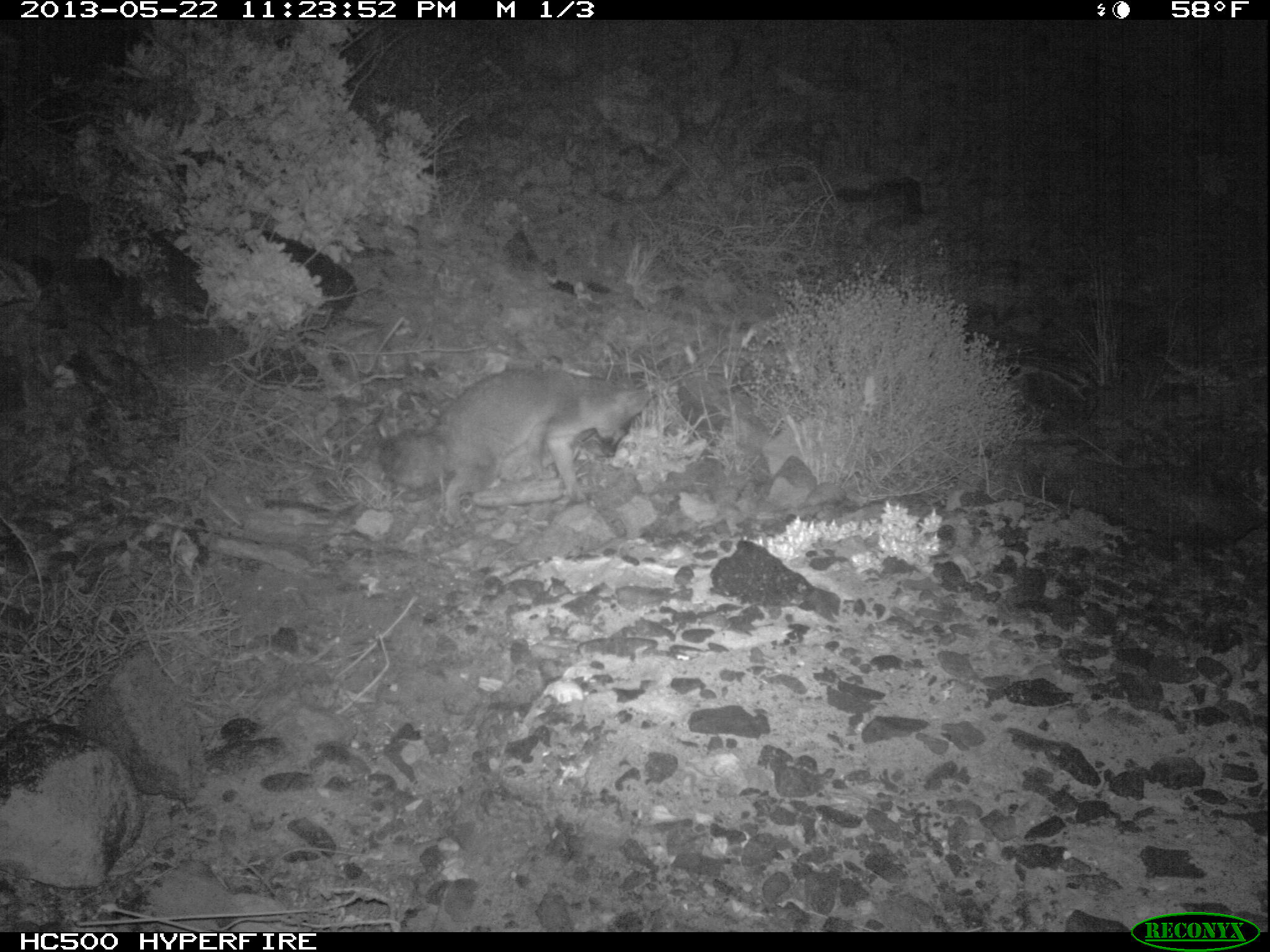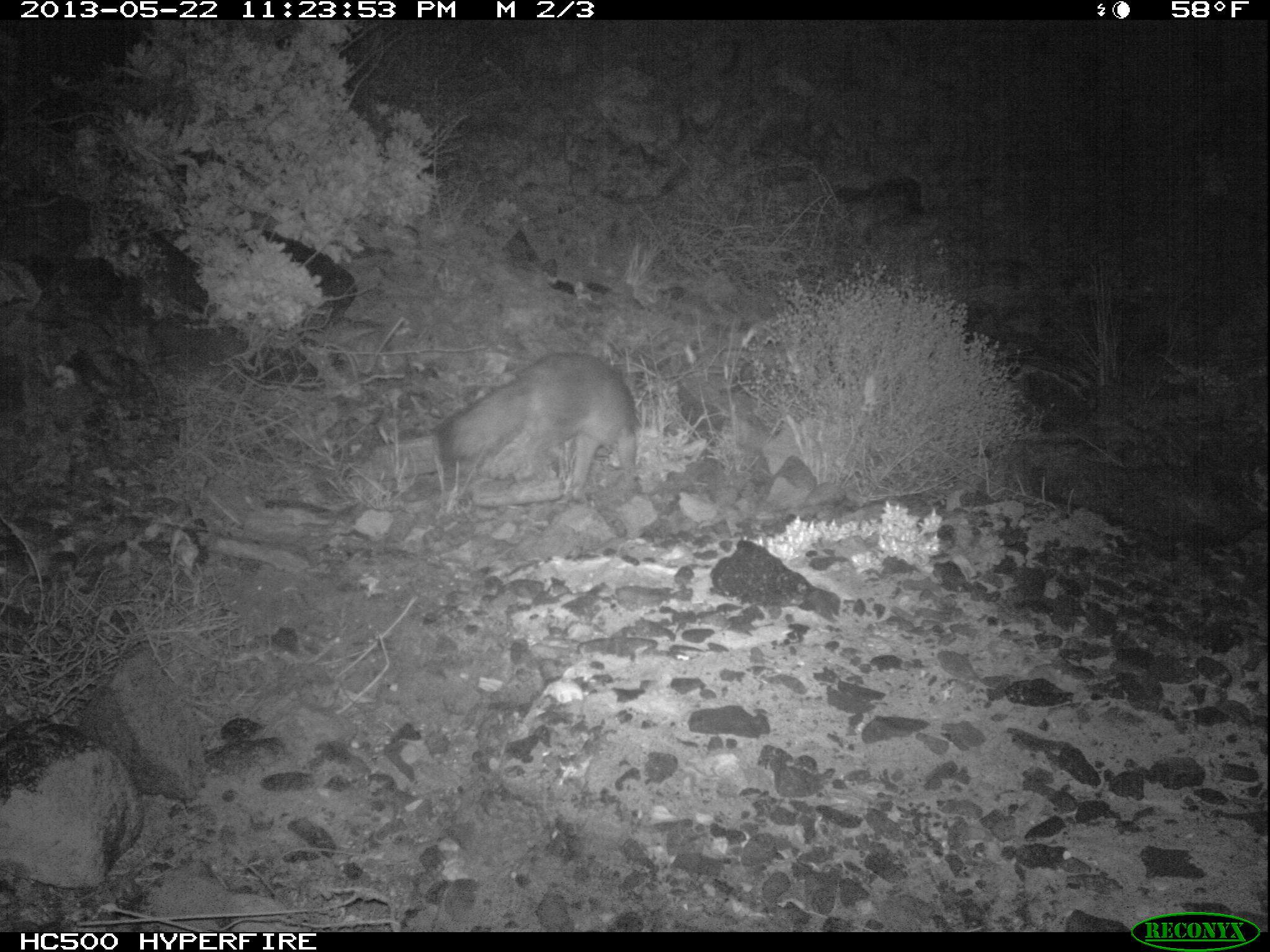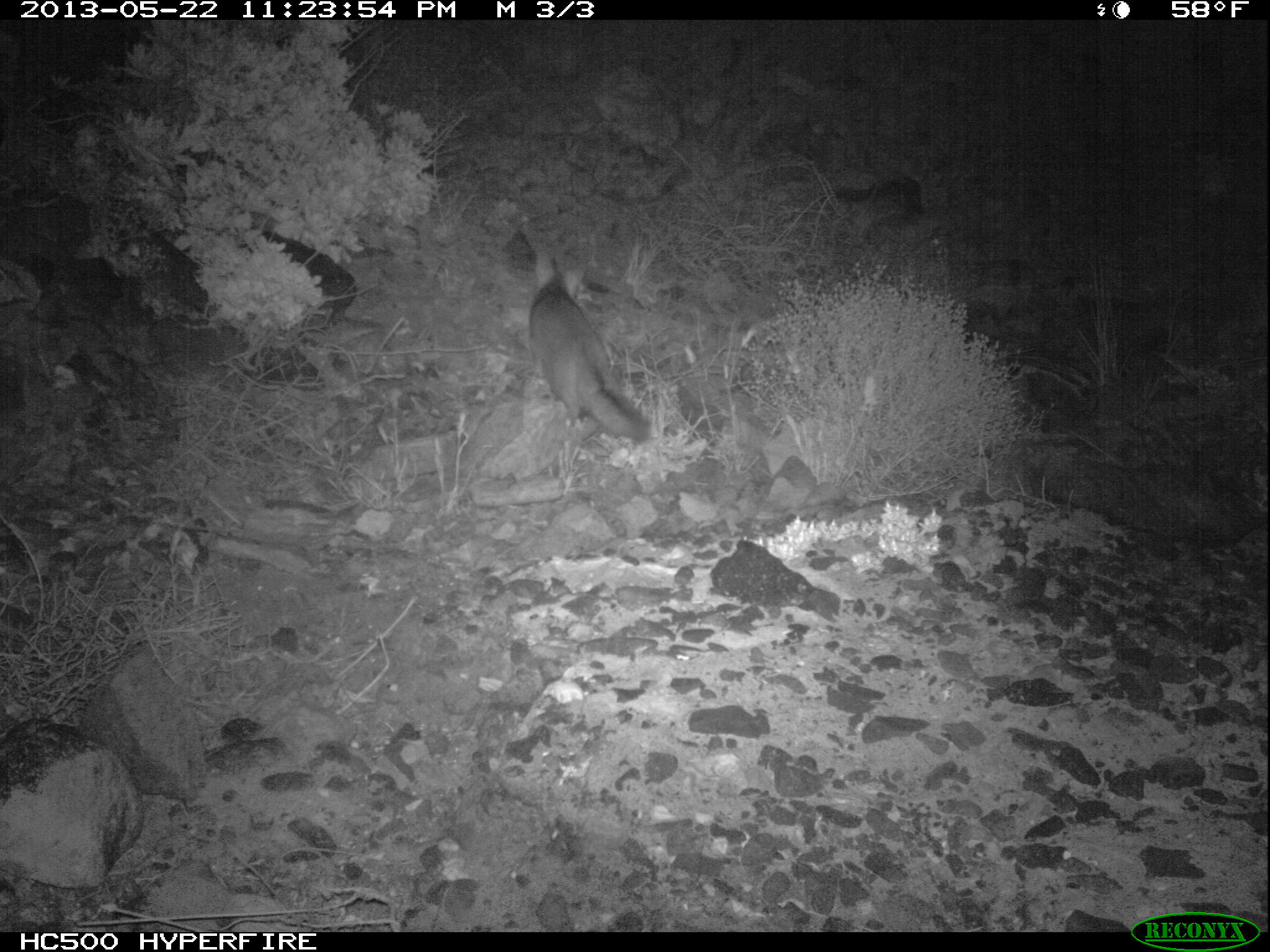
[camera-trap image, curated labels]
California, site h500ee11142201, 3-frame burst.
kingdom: Animalia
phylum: Chordata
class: Mammalia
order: Carnivora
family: Canidae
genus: Urocyon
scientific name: Urocyon littoralis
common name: island fox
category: fox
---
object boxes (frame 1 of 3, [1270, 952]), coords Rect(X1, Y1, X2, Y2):
fox: Rect(380, 369, 647, 528)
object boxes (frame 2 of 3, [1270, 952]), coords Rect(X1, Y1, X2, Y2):
fox: Rect(436, 351, 639, 498)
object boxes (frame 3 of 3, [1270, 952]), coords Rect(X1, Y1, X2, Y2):
fox: Rect(529, 251, 654, 444)